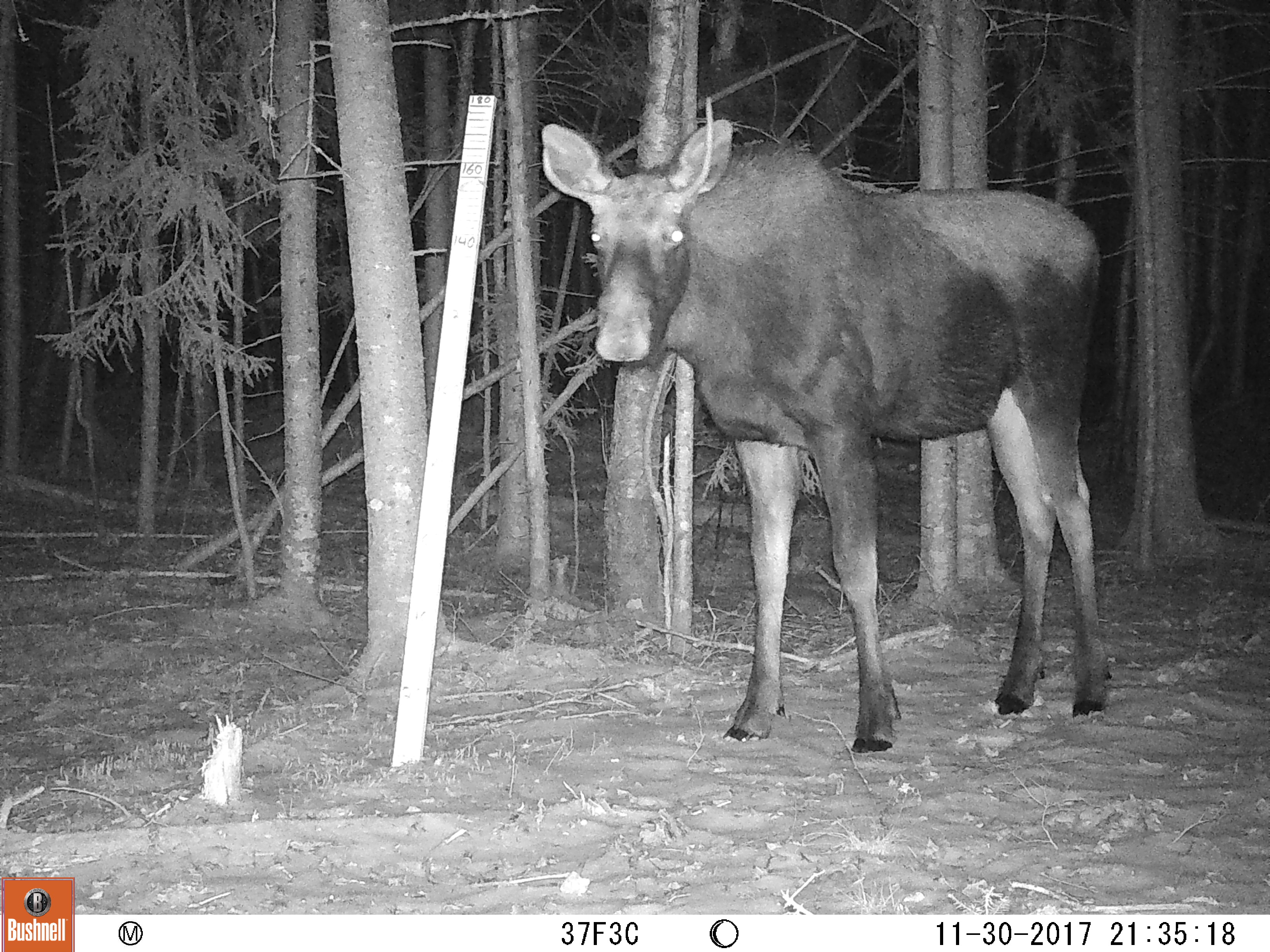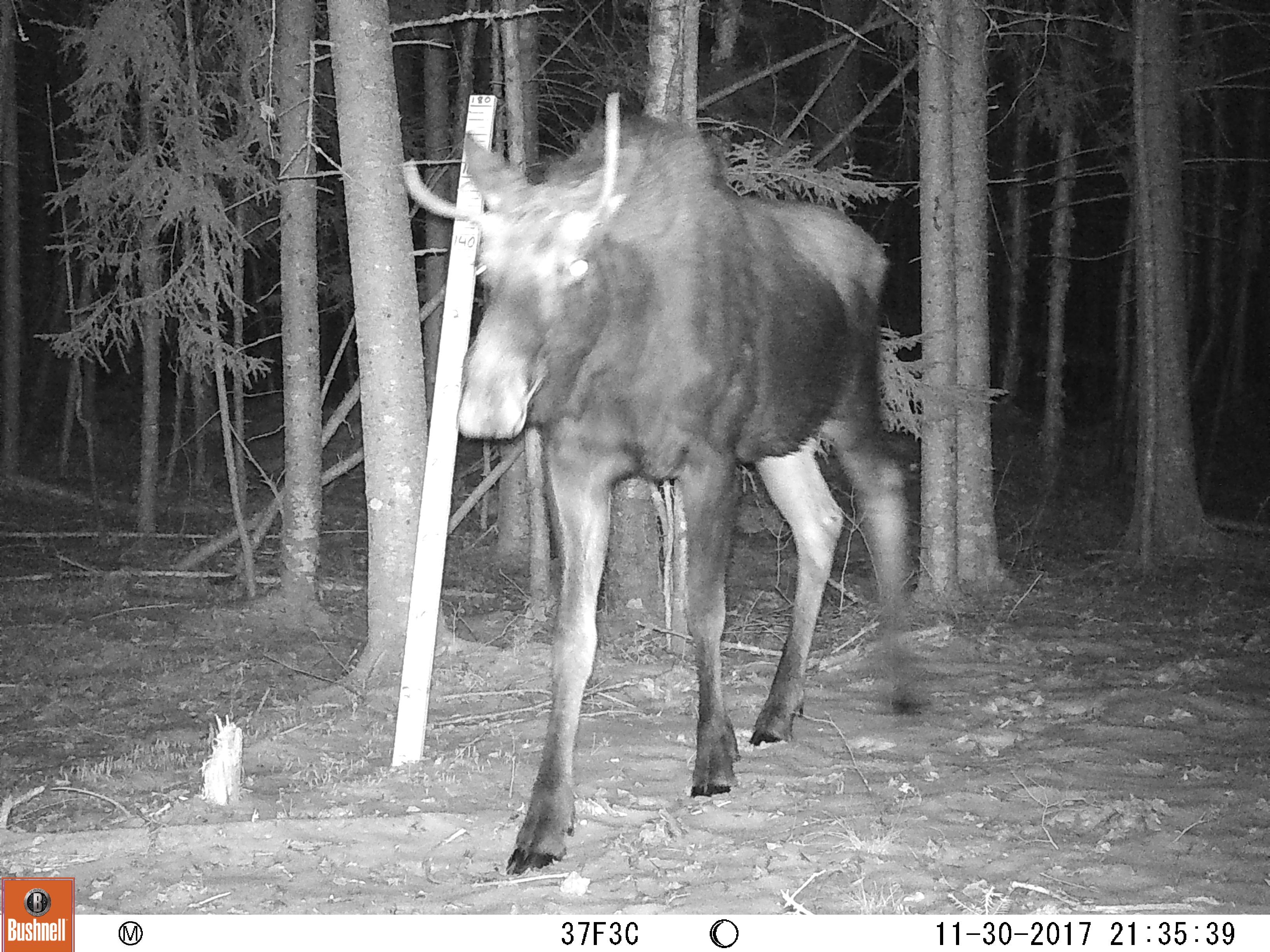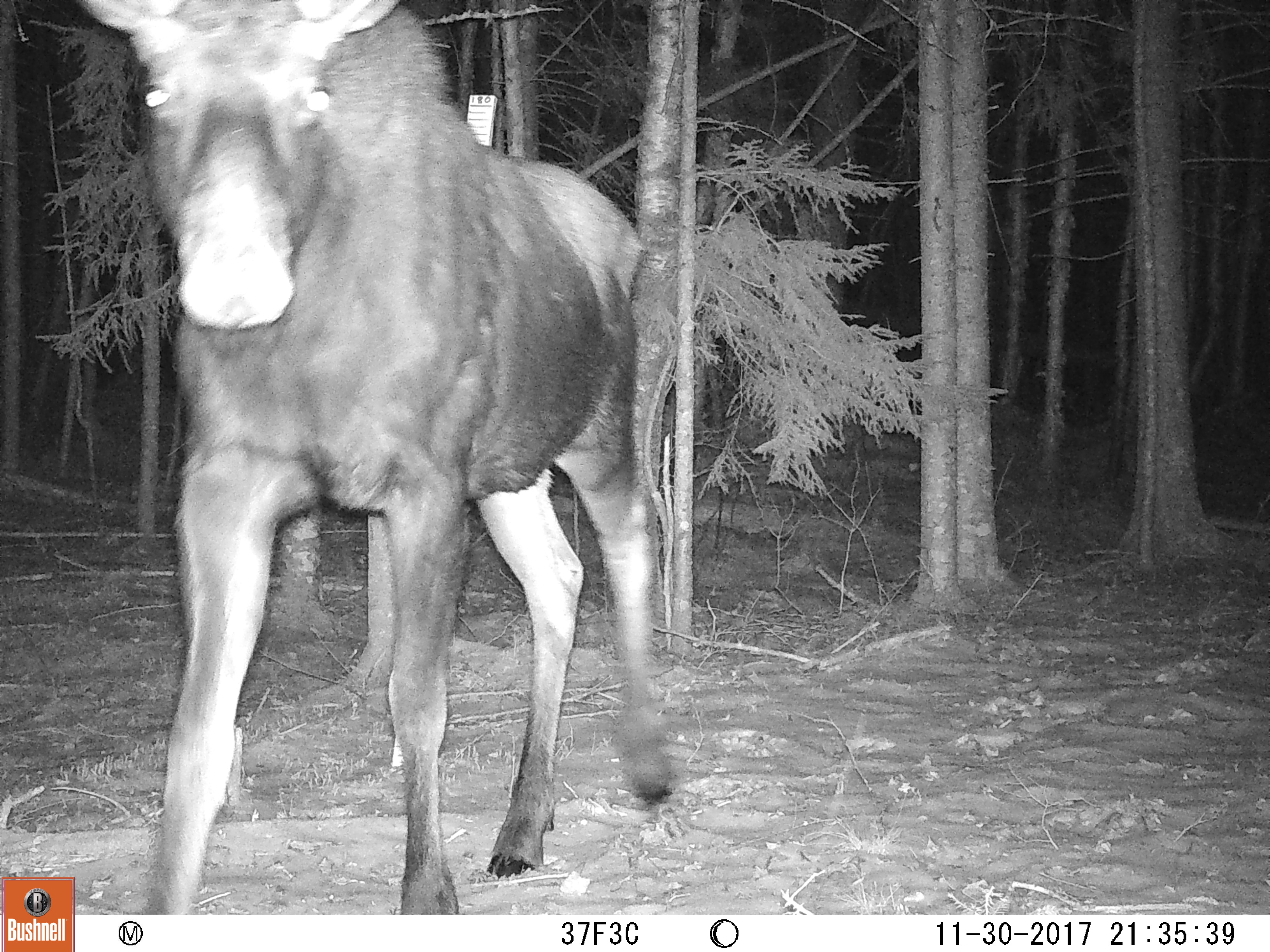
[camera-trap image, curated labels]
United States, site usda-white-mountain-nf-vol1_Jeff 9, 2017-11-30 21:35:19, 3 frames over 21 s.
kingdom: Animalia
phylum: Chordata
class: Mammalia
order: Artiodactyla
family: Cervidae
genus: Alces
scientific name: Alces alces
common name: moose